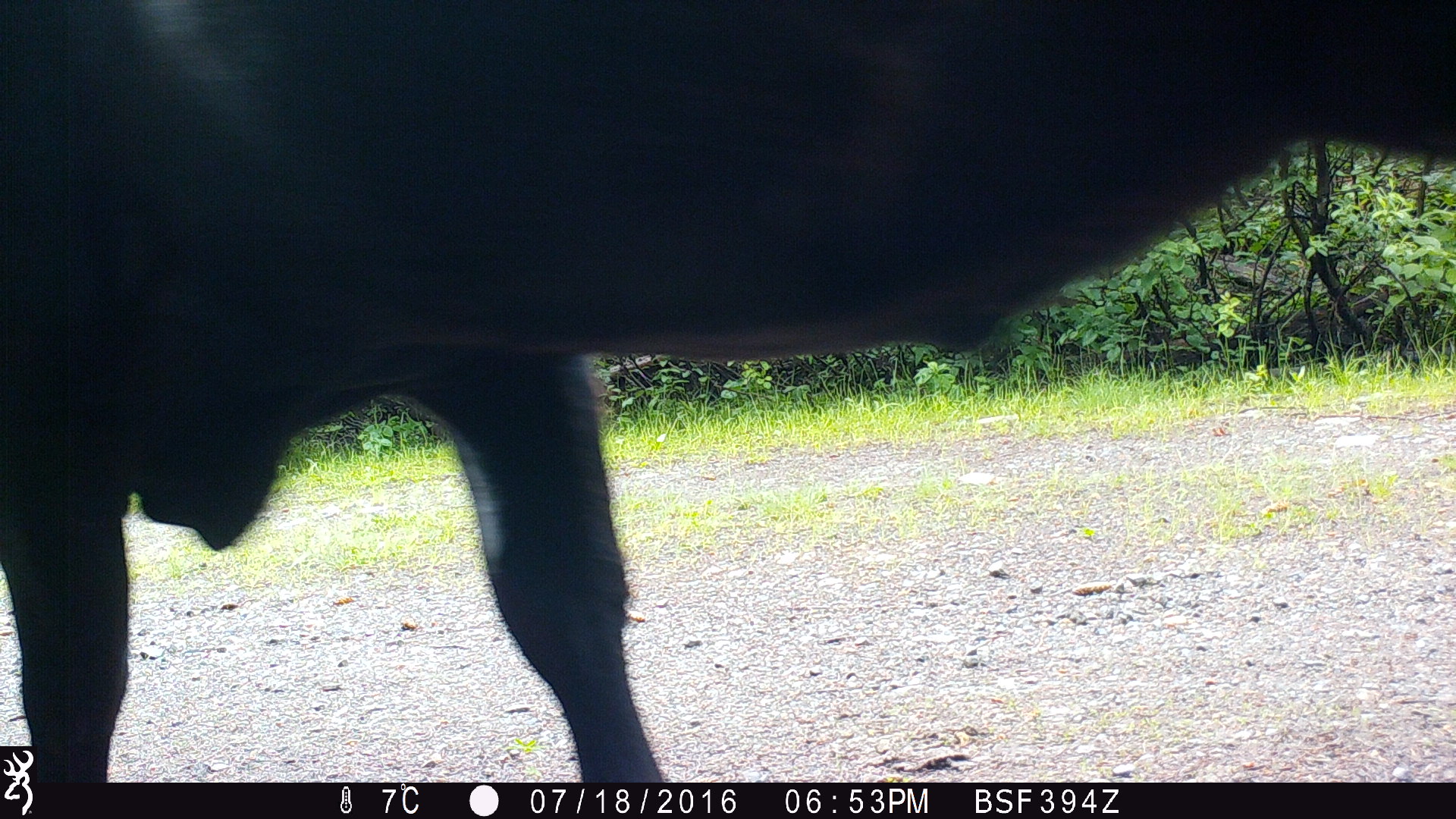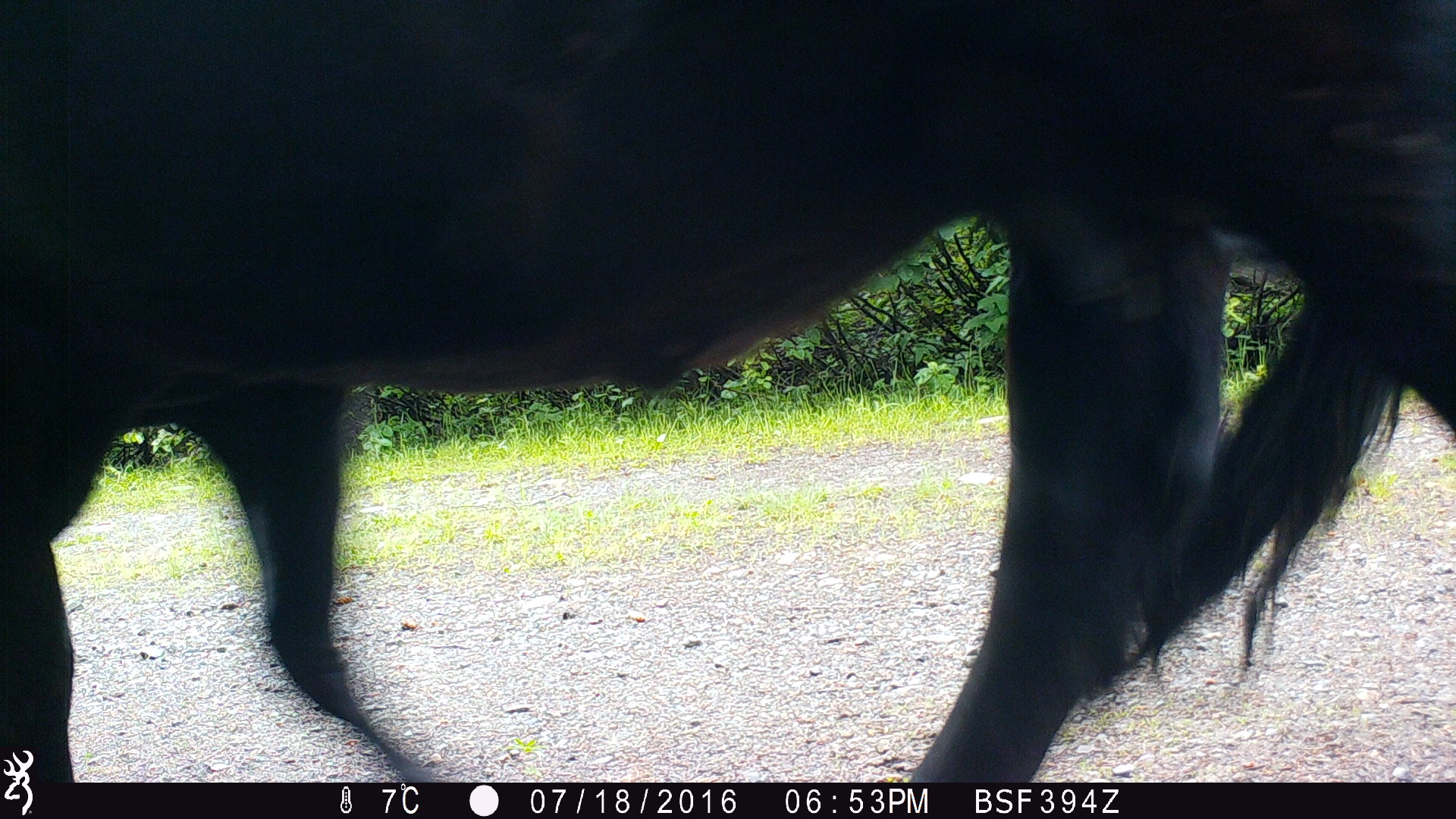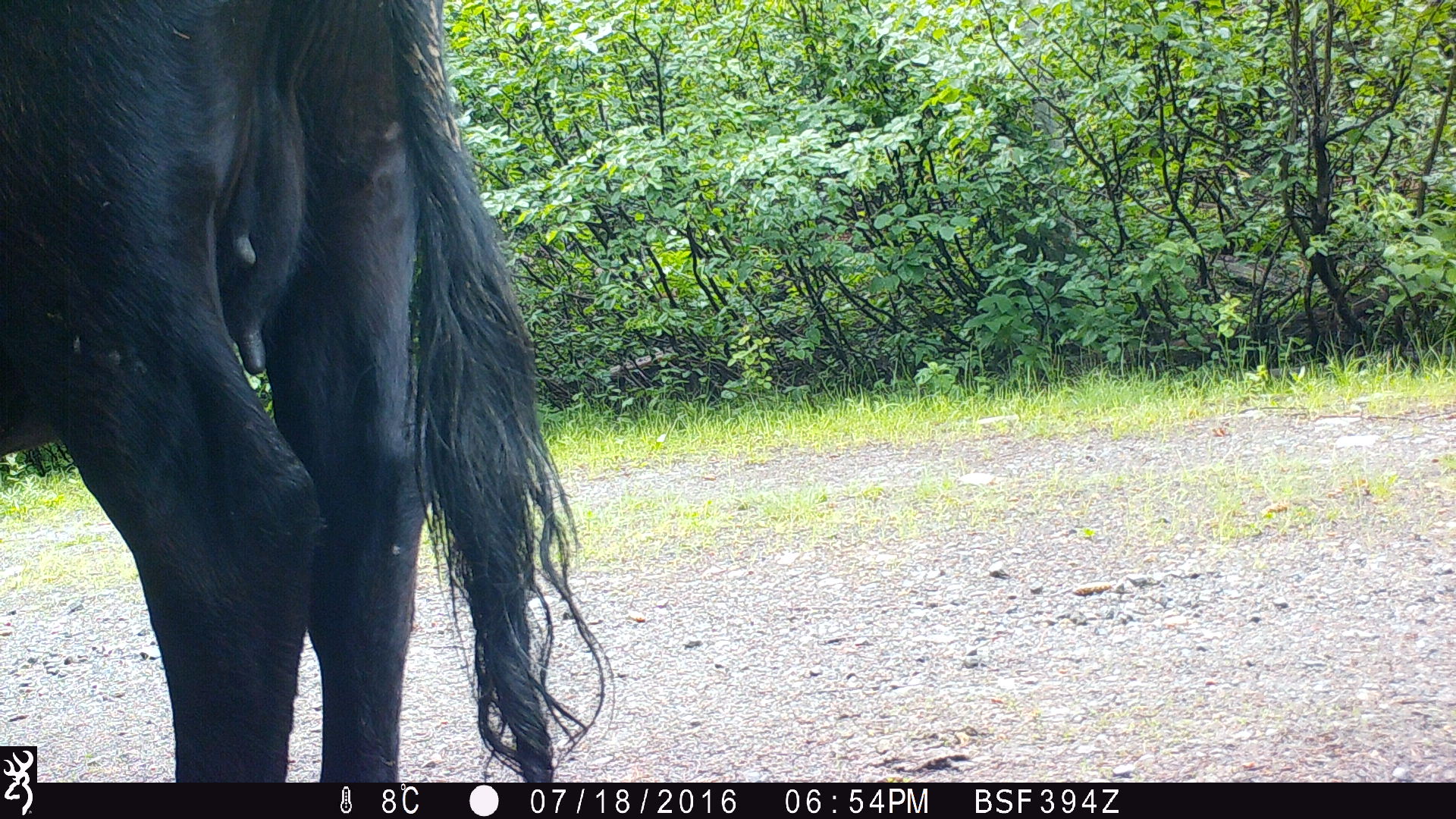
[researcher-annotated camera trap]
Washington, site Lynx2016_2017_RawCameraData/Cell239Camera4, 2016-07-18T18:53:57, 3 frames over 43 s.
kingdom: Animalia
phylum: Chordata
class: Mammalia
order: Artiodactyla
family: Bovidae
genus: Bos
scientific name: Bos taurus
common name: domestic cattle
Domestic cattle (Bos taurus). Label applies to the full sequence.